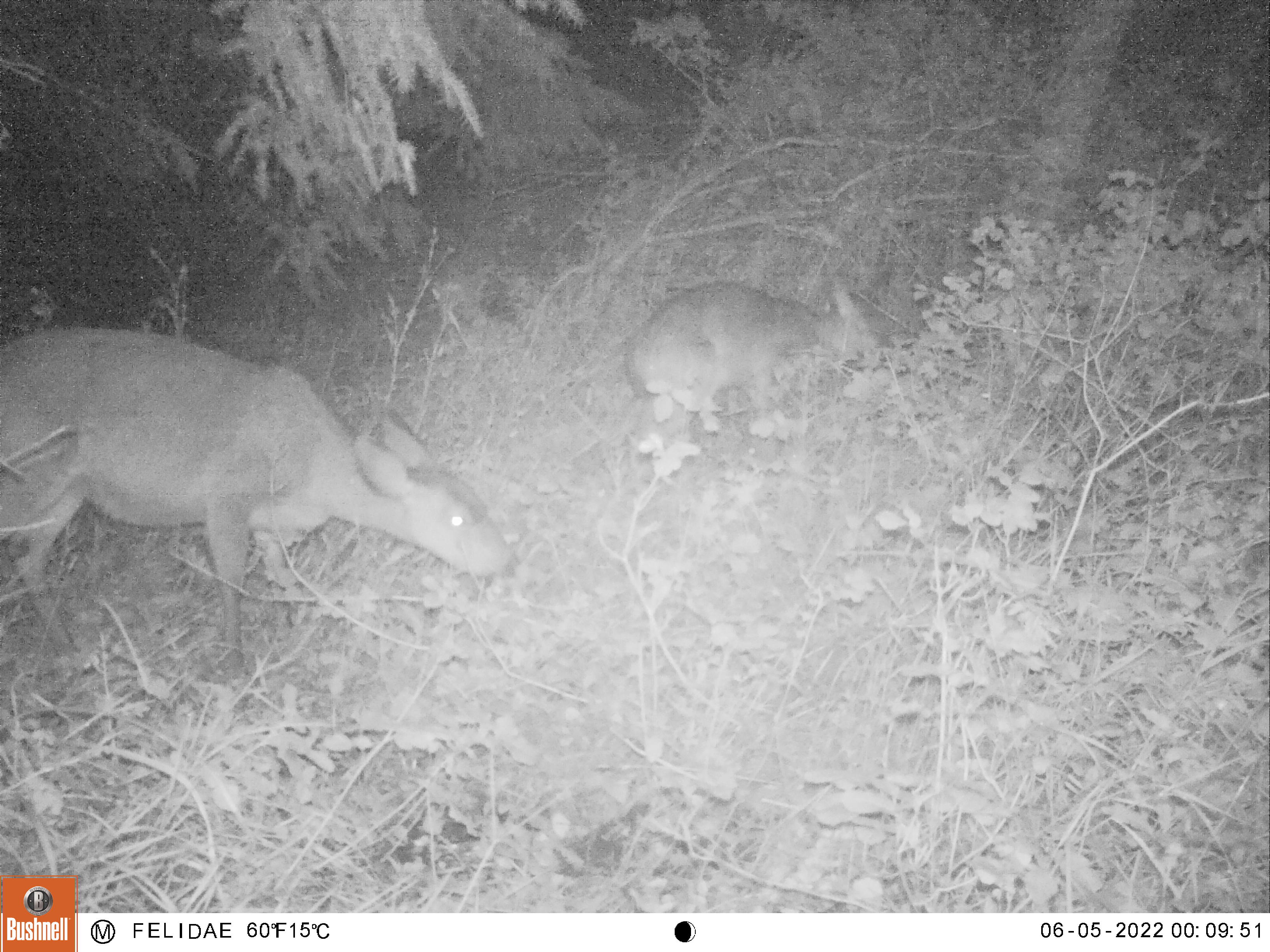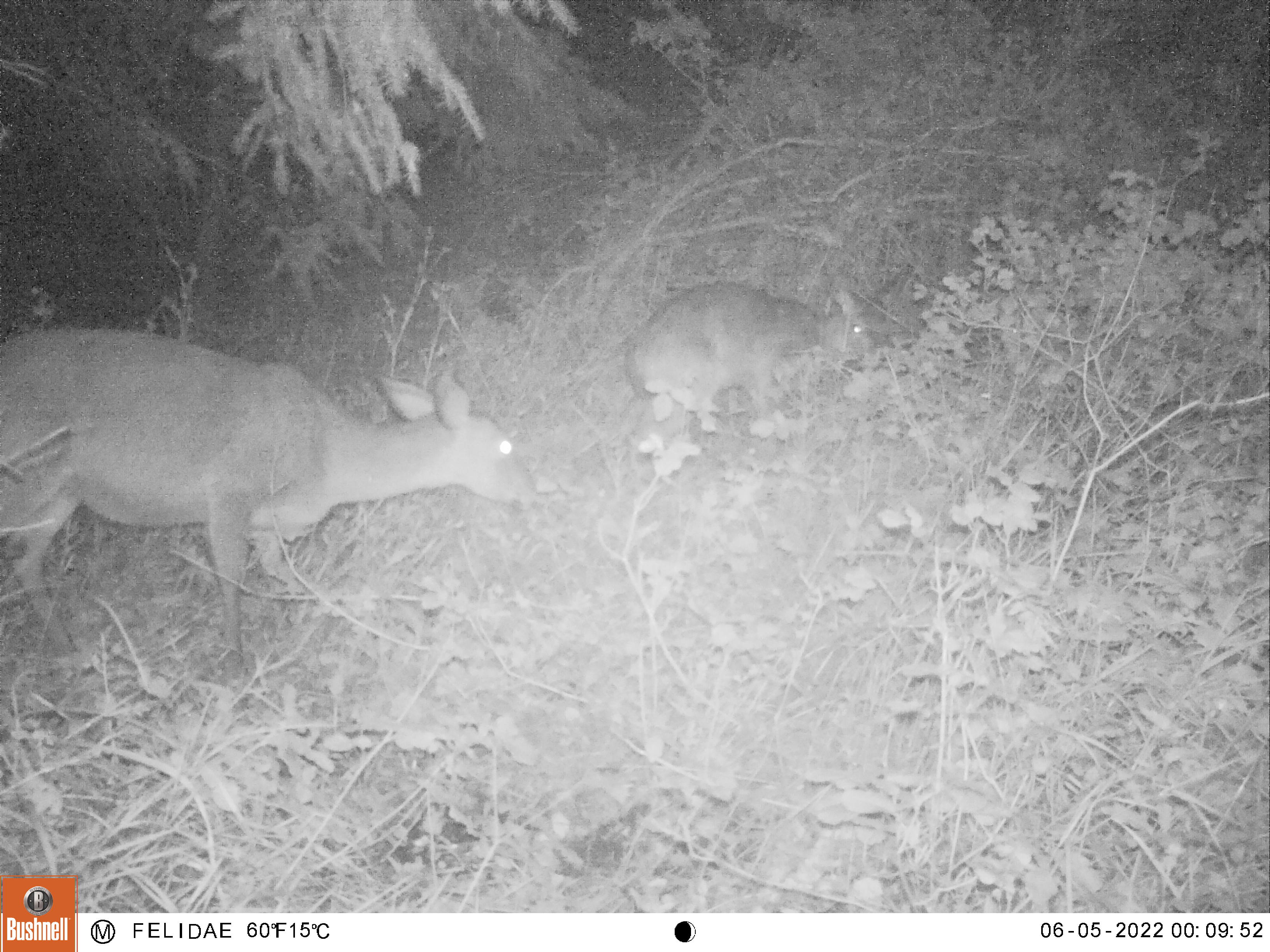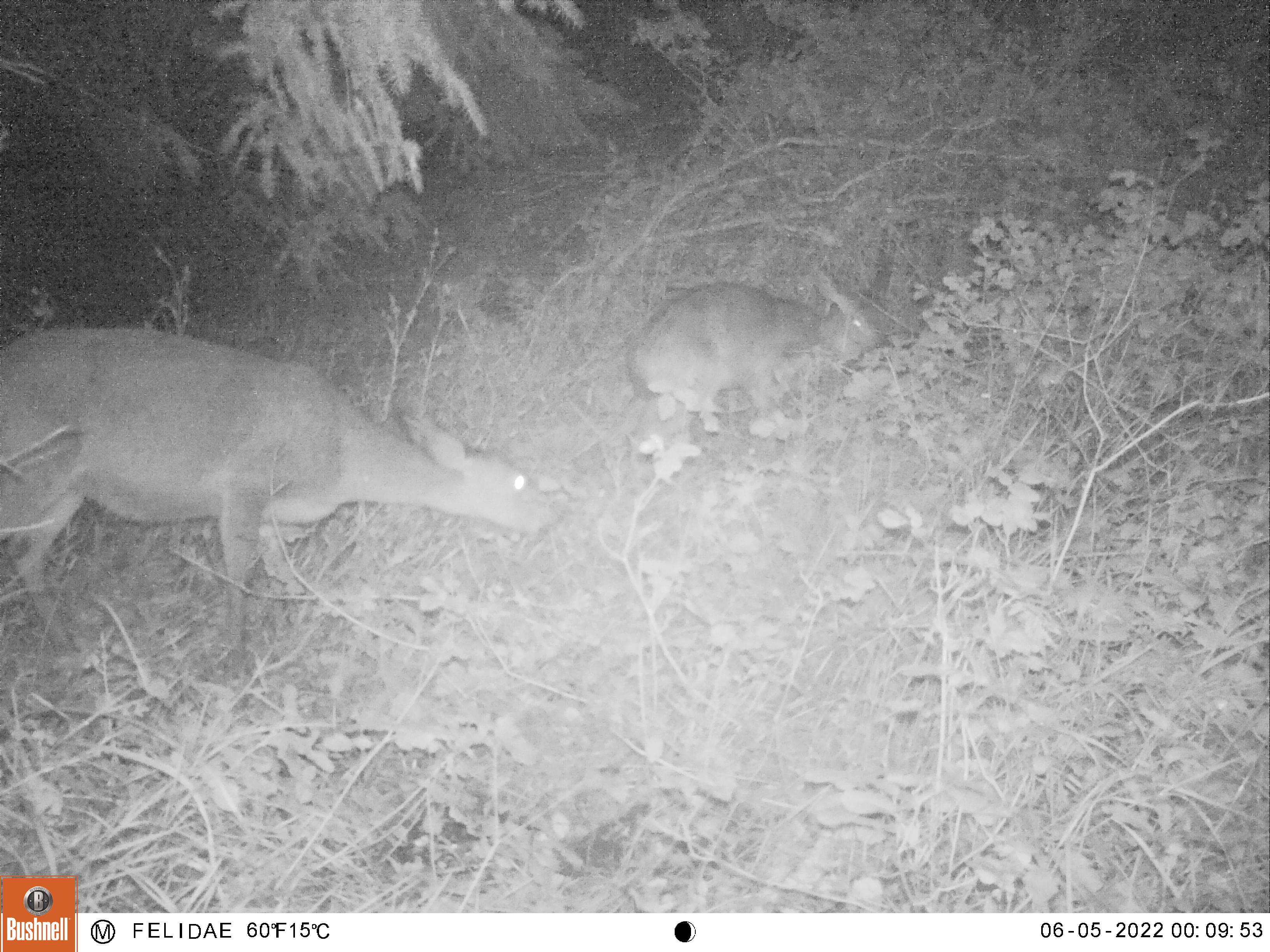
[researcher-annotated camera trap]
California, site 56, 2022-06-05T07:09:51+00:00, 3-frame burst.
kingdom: Animalia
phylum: Chordata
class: Mammalia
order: Artiodactyla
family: Cervidae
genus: Odocoileus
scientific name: Odocoileus hemionus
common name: mule deer